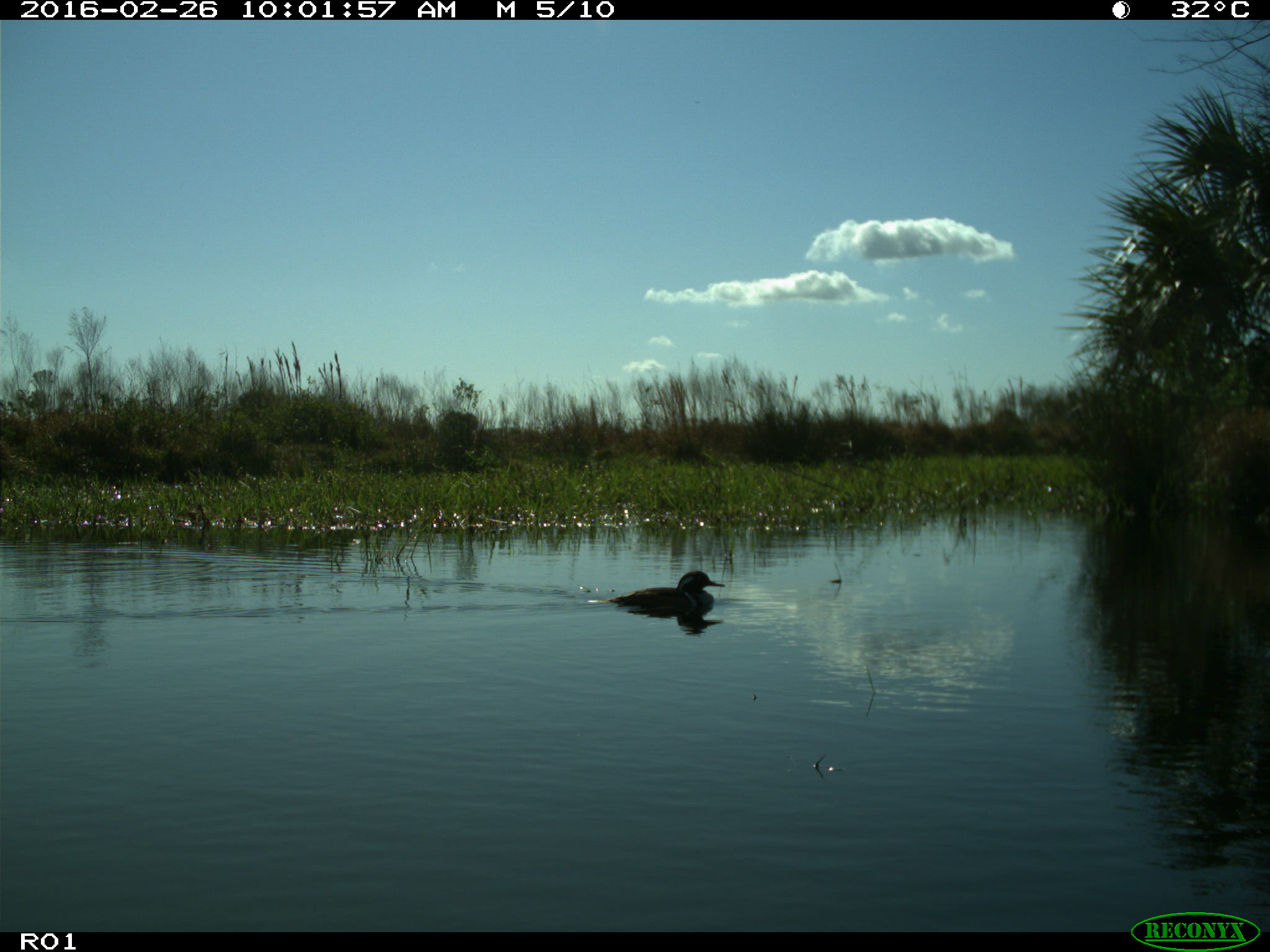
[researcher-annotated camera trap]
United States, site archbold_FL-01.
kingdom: Animalia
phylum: Chordata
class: Aves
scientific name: Aves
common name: birds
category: unidentified bird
Unidentified bird (birds) (Aves).